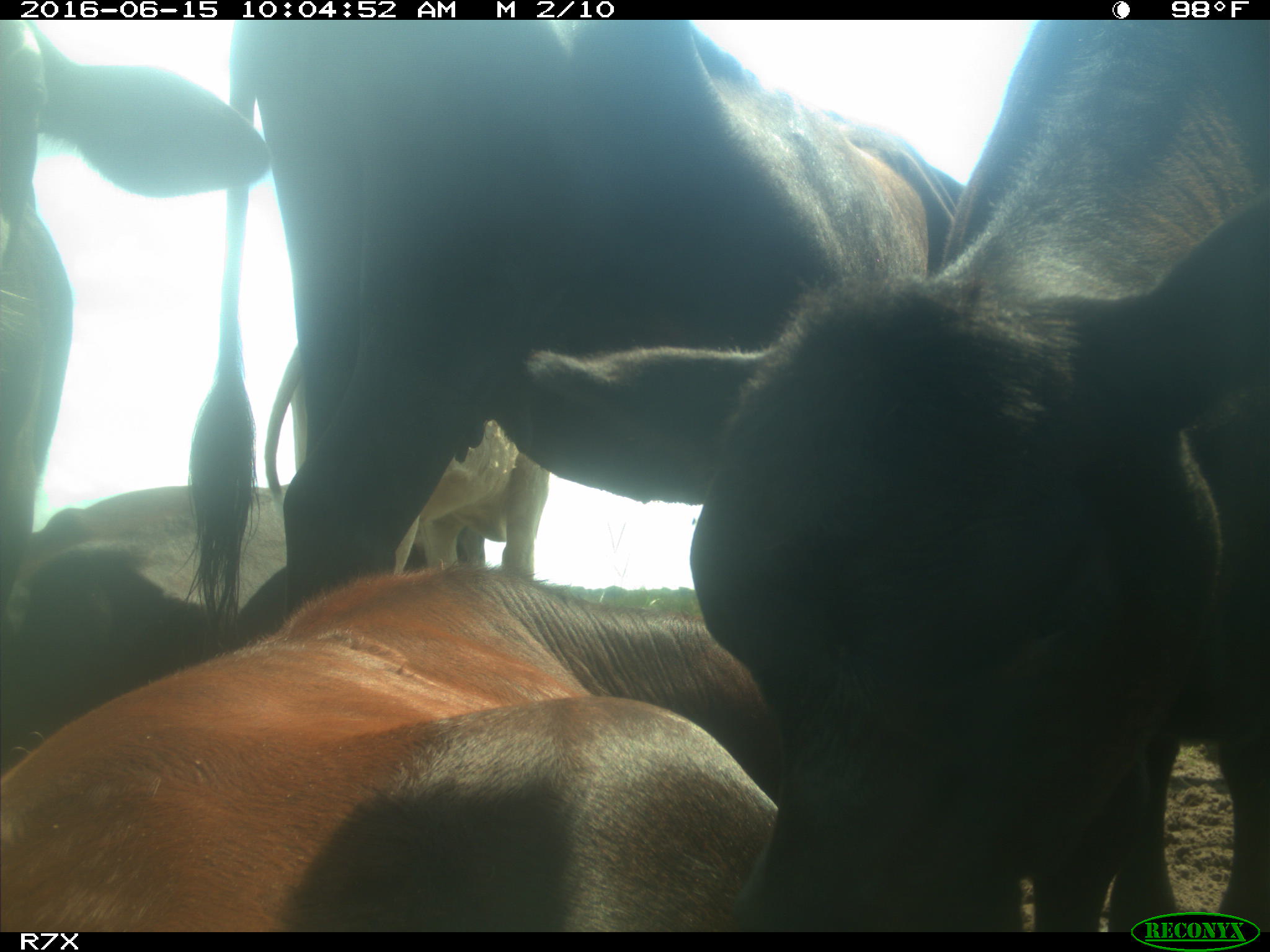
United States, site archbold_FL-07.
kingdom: Animalia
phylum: Chordata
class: Mammalia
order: Artiodactyla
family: Bovidae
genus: Bos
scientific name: Bos taurus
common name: domestic cow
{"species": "Bos taurus (domestic cow)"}